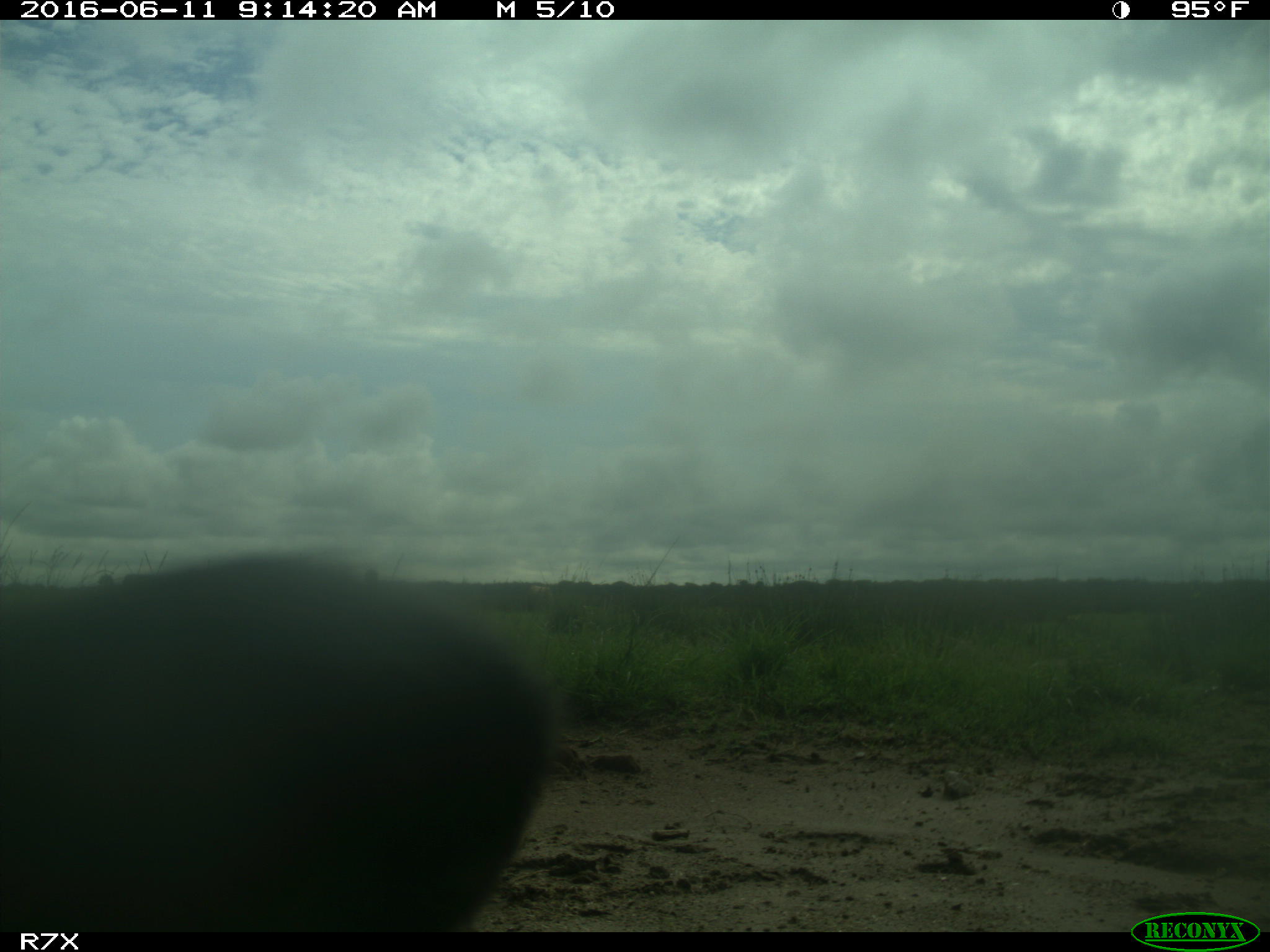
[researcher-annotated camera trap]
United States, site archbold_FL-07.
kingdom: Animalia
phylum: Chordata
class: Mammalia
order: Artiodactyla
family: Bovidae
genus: Bos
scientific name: Bos taurus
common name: domestic cow